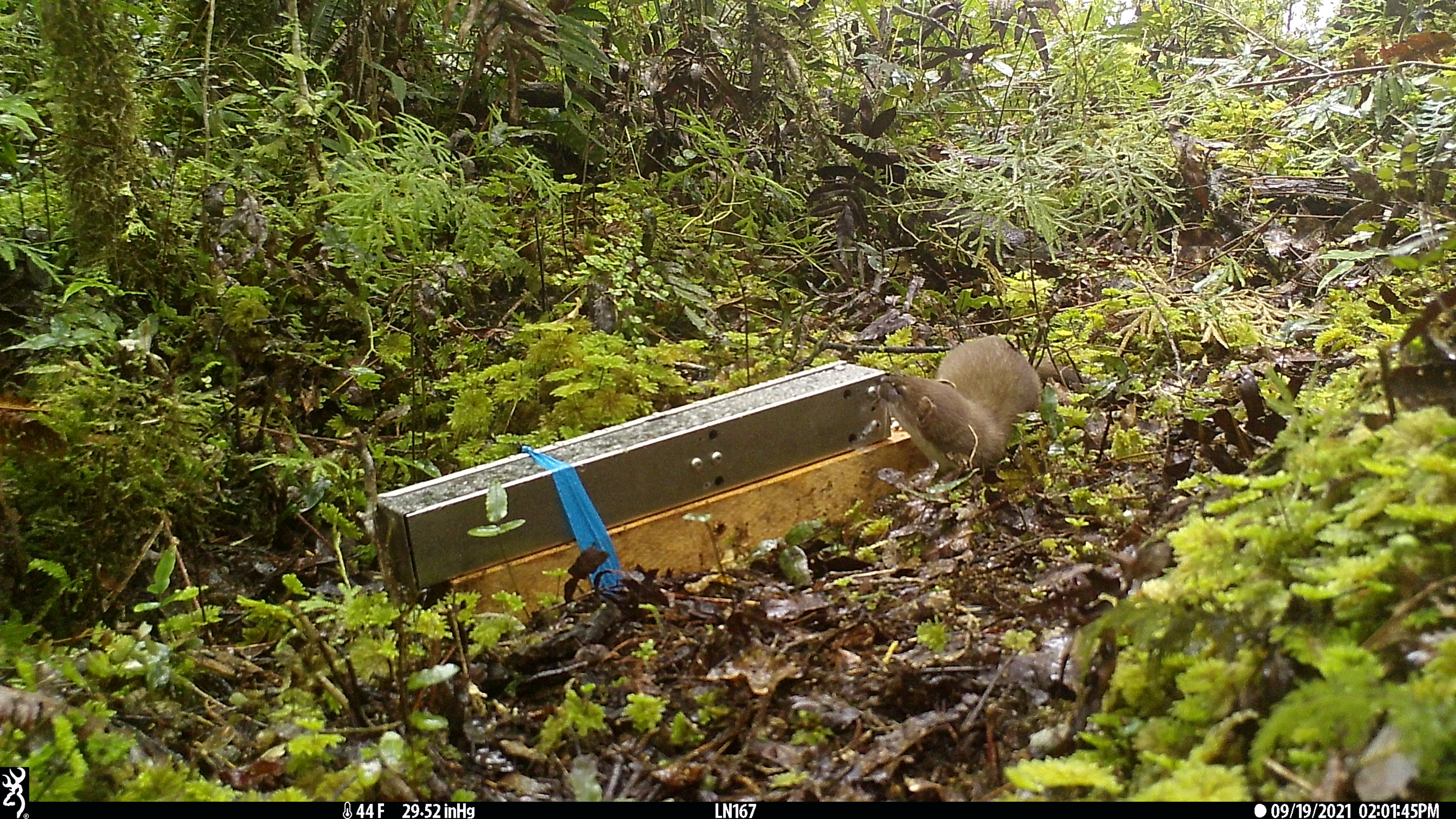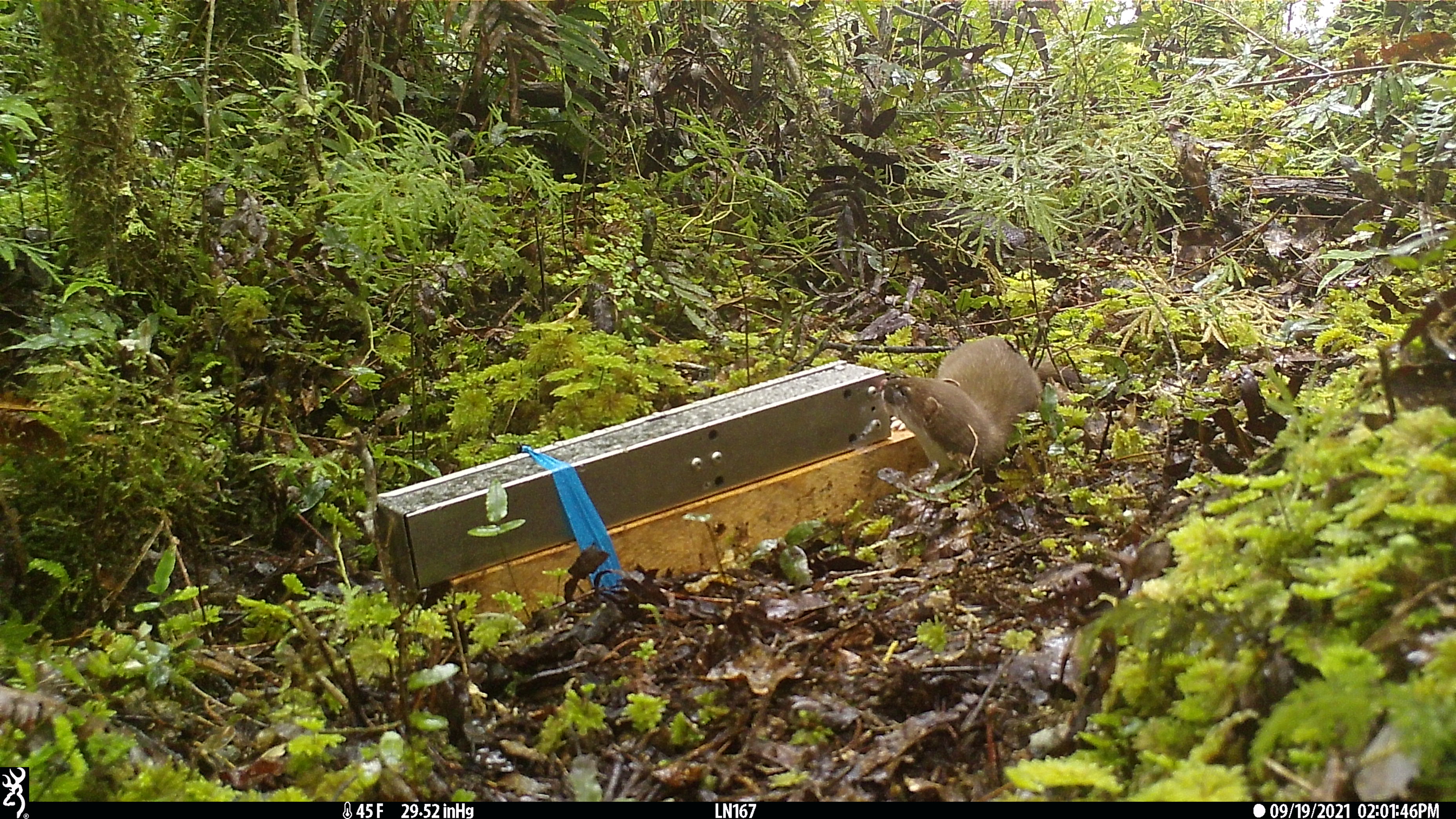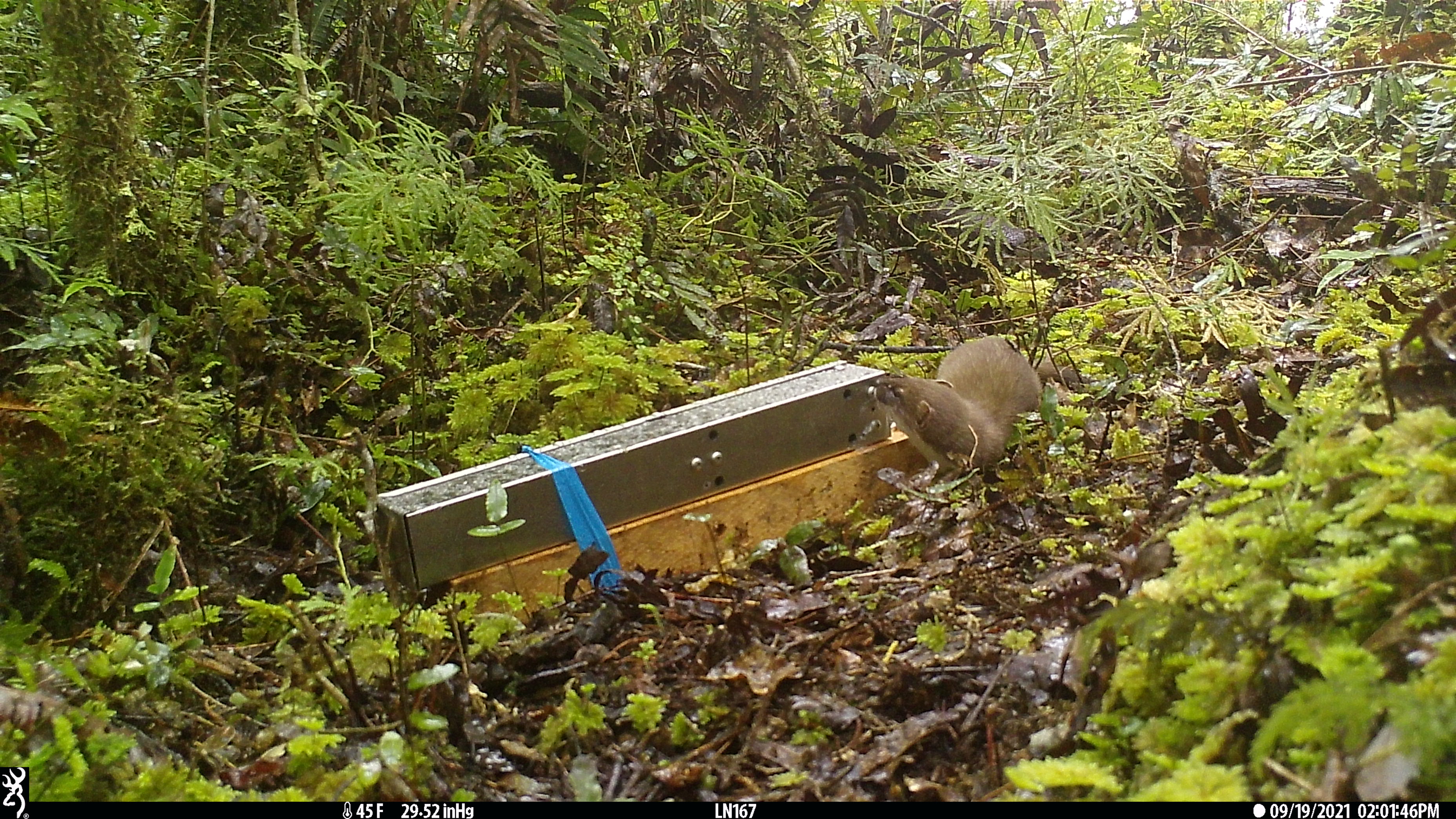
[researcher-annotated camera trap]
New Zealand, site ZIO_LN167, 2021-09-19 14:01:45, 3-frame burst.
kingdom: Animalia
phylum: Chordata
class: Mammalia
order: Carnivora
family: Mustelidae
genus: Mustela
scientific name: Mustela erminea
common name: stoat